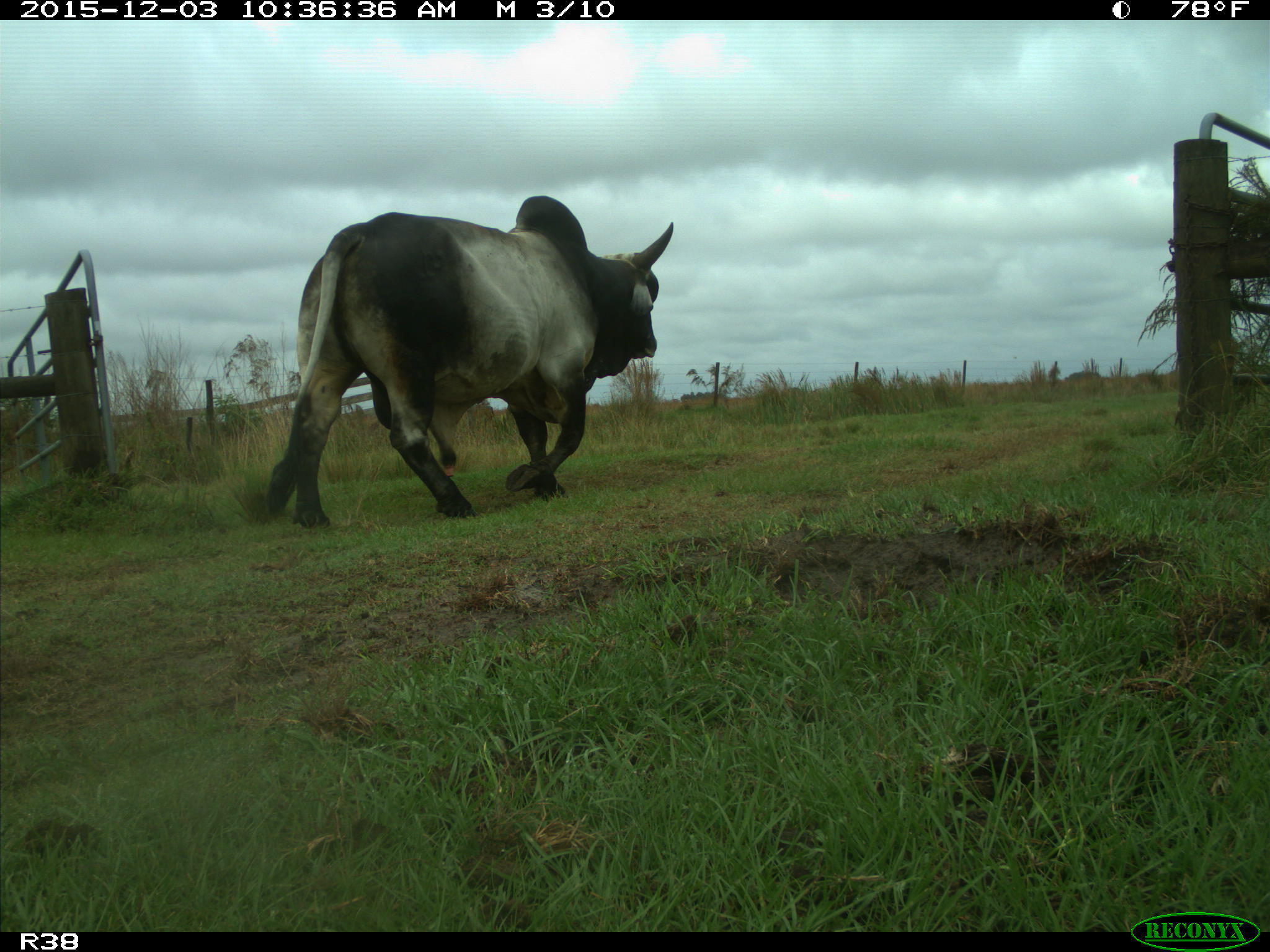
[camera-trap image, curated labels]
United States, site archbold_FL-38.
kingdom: Animalia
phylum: Chordata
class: Mammalia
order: Artiodactyla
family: Bovidae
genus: Bos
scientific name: Bos taurus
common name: domestic cow